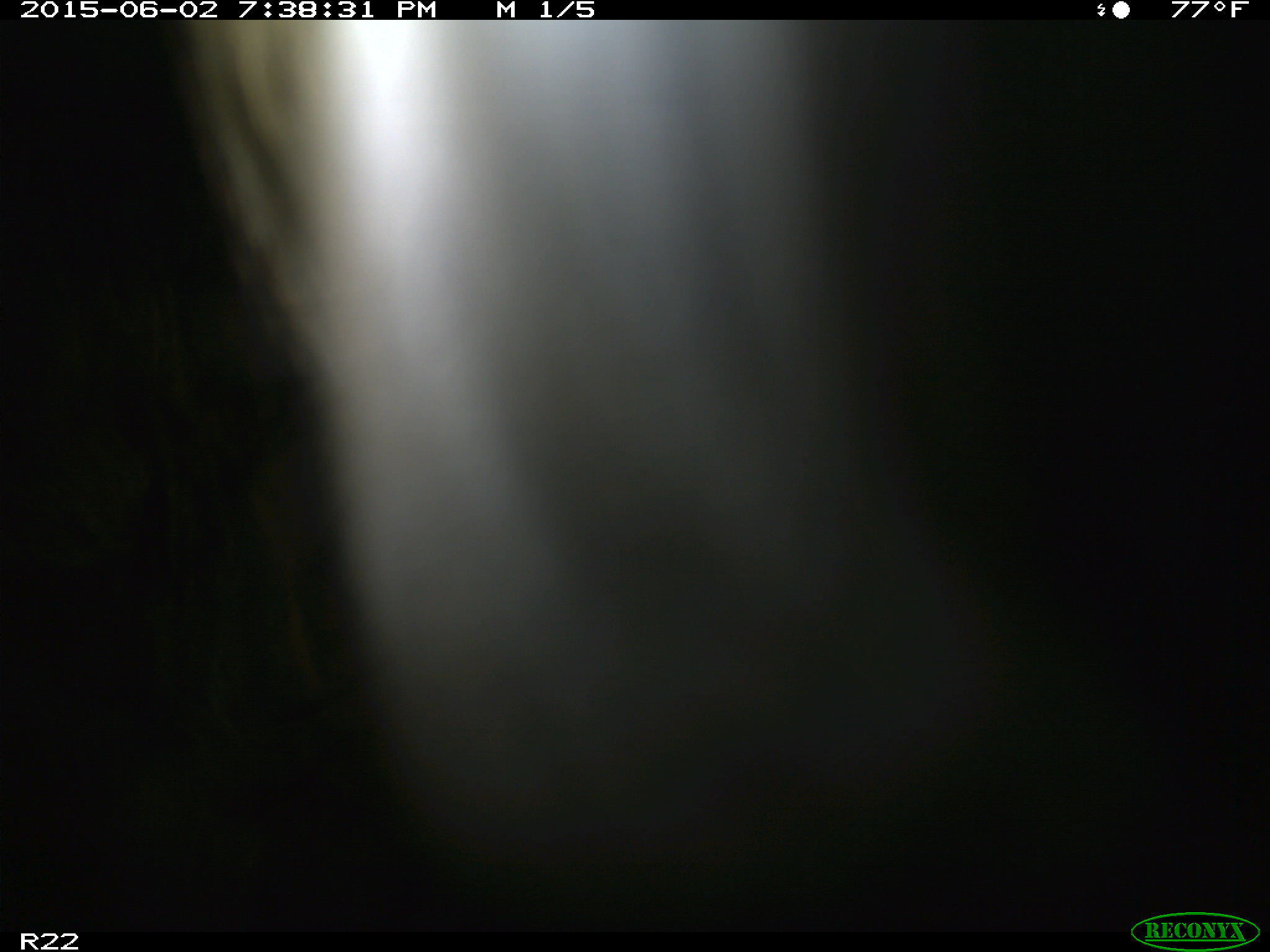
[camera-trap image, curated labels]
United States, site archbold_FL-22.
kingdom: Animalia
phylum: Chordata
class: Mammalia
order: Artiodactyla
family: Bovidae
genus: Bos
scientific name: Bos taurus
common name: domestic cow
Bos taurus (domestic cow).